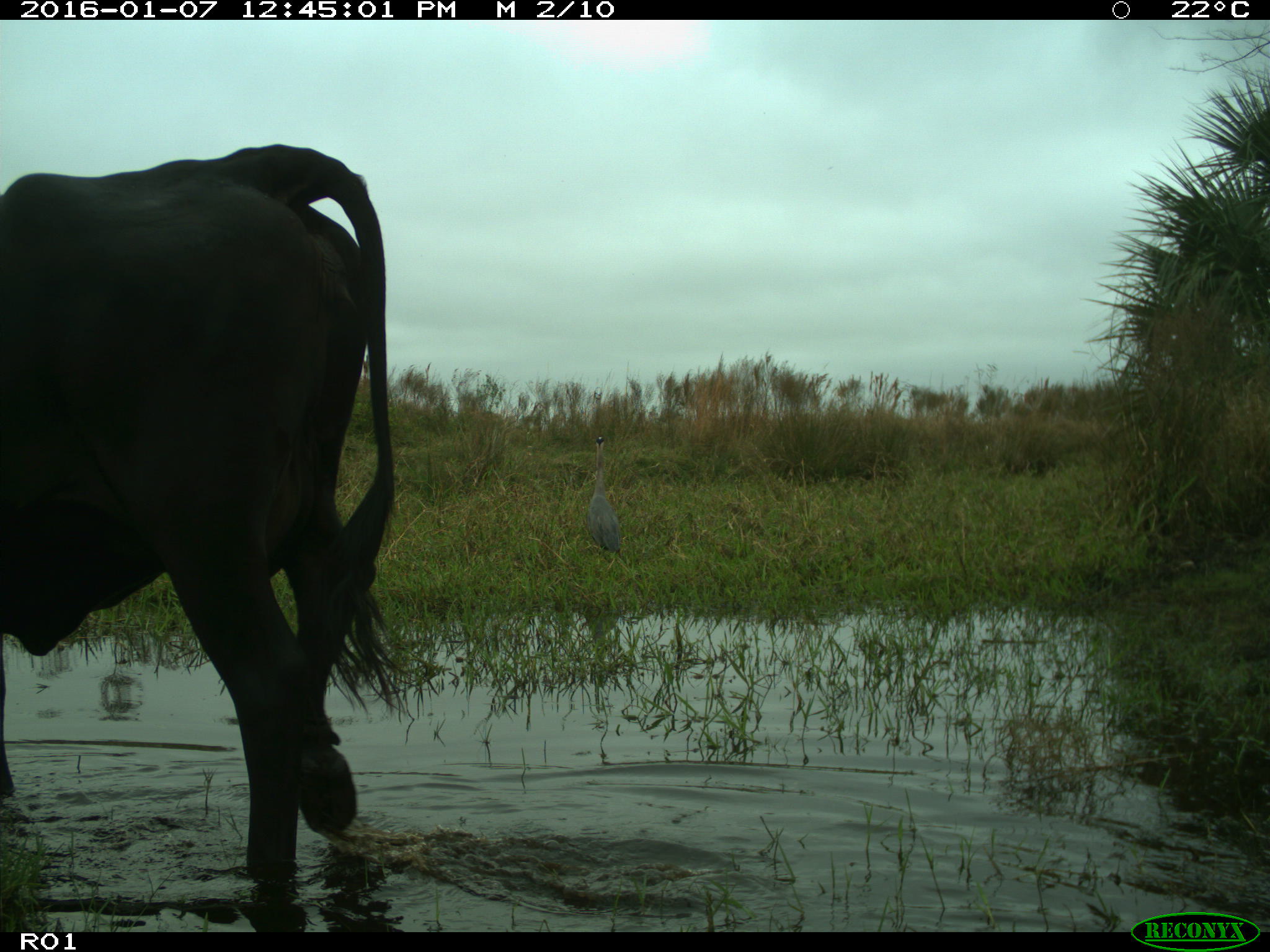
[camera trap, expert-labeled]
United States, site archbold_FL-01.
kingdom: Animalia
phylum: Chordata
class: Mammalia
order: Artiodactyla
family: Bovidae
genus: Bos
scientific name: Bos taurus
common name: domestic cow